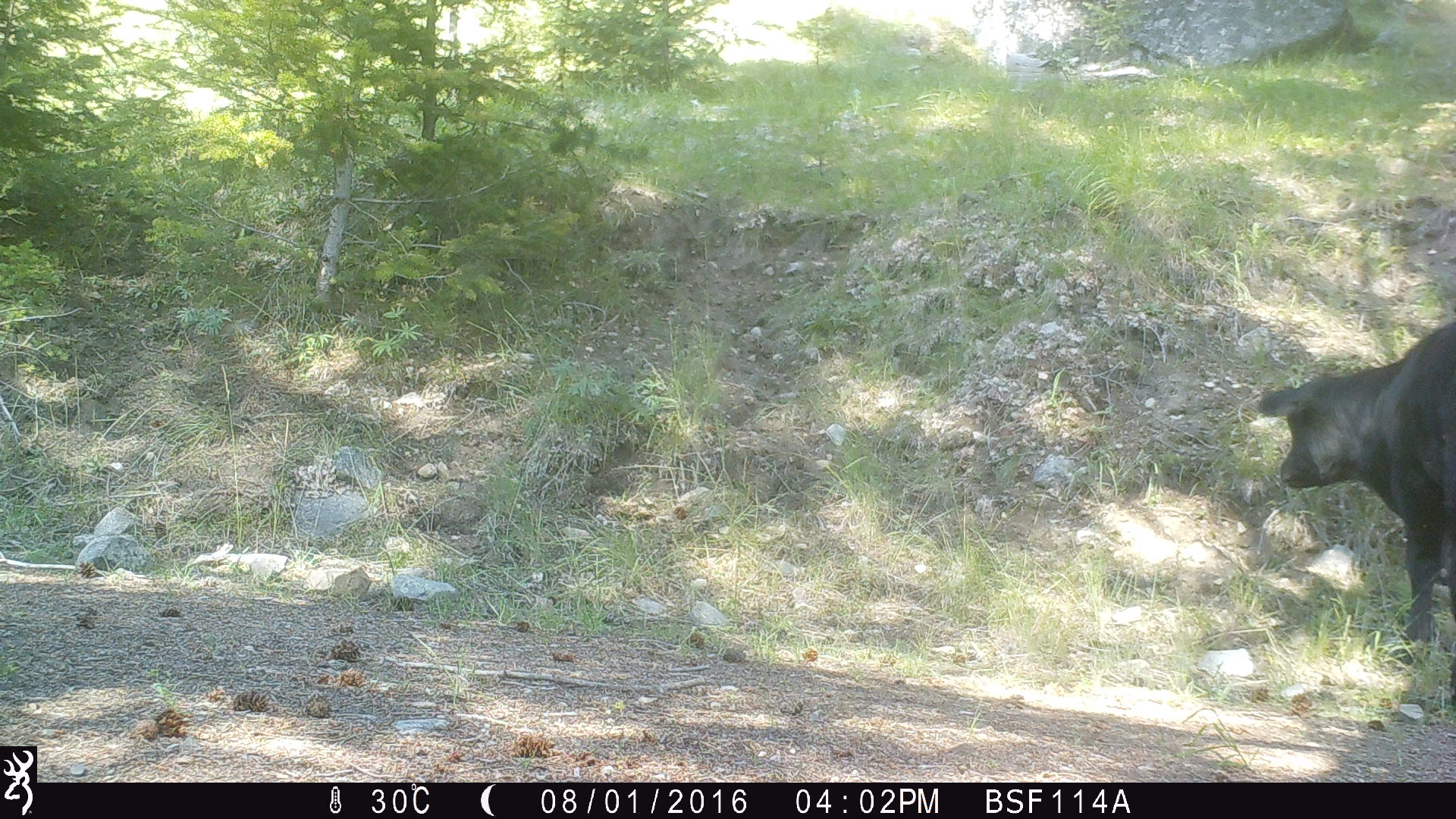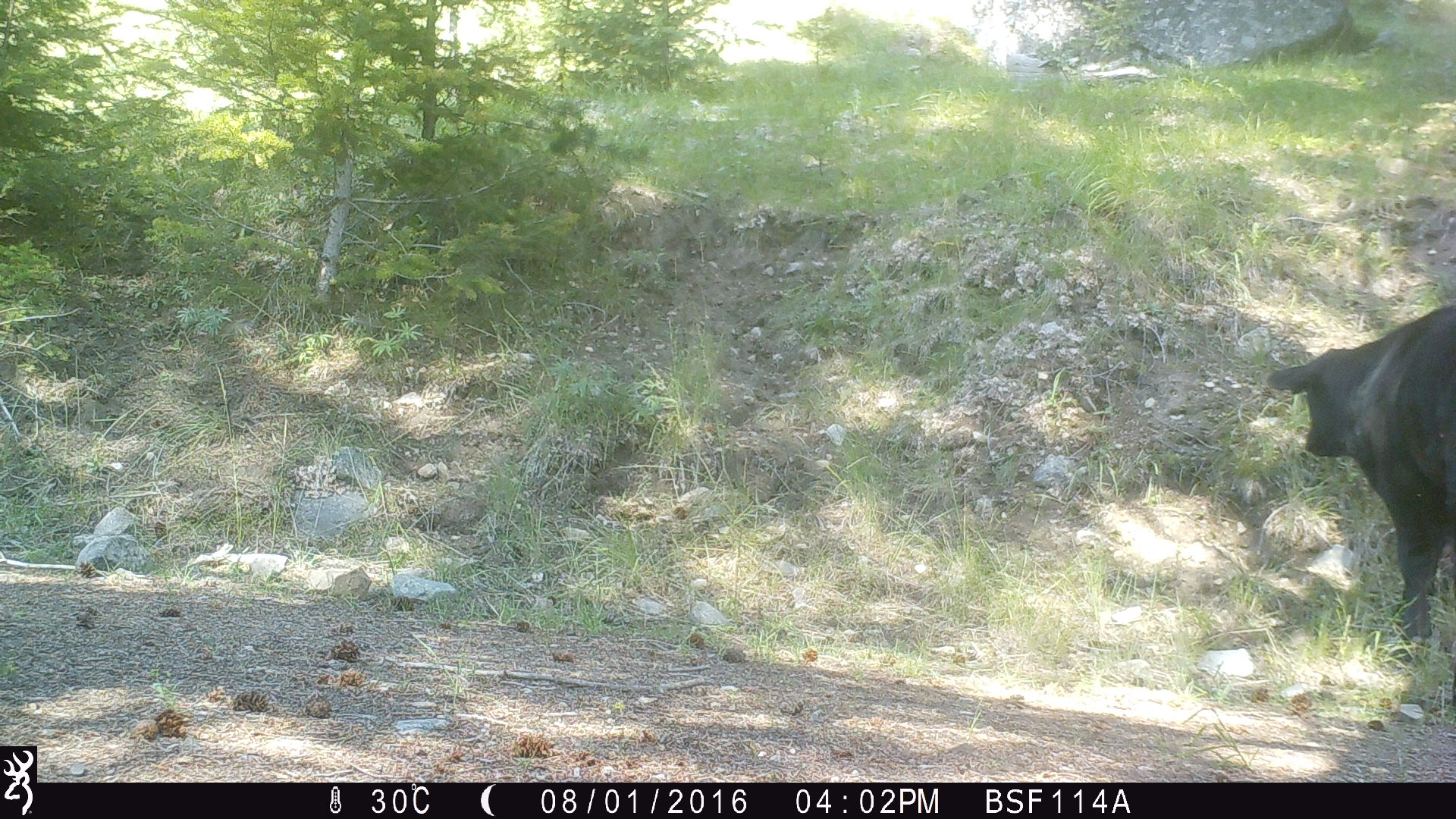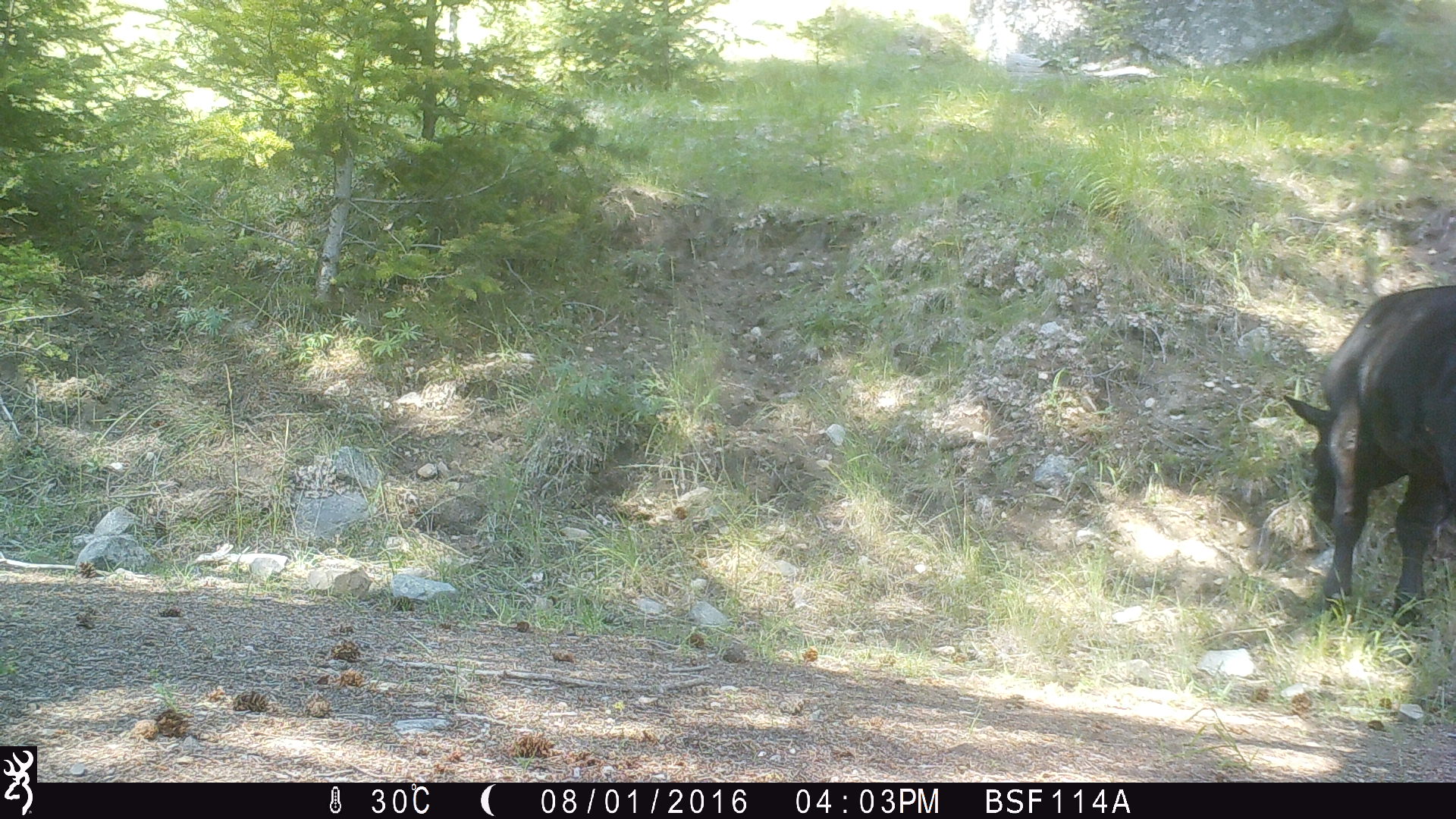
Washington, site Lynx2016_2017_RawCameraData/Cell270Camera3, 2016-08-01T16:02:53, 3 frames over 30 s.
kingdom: Animalia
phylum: Chordata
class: Mammalia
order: Artiodactyla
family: Bovidae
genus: Bos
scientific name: Bos taurus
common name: domestic cattle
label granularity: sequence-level